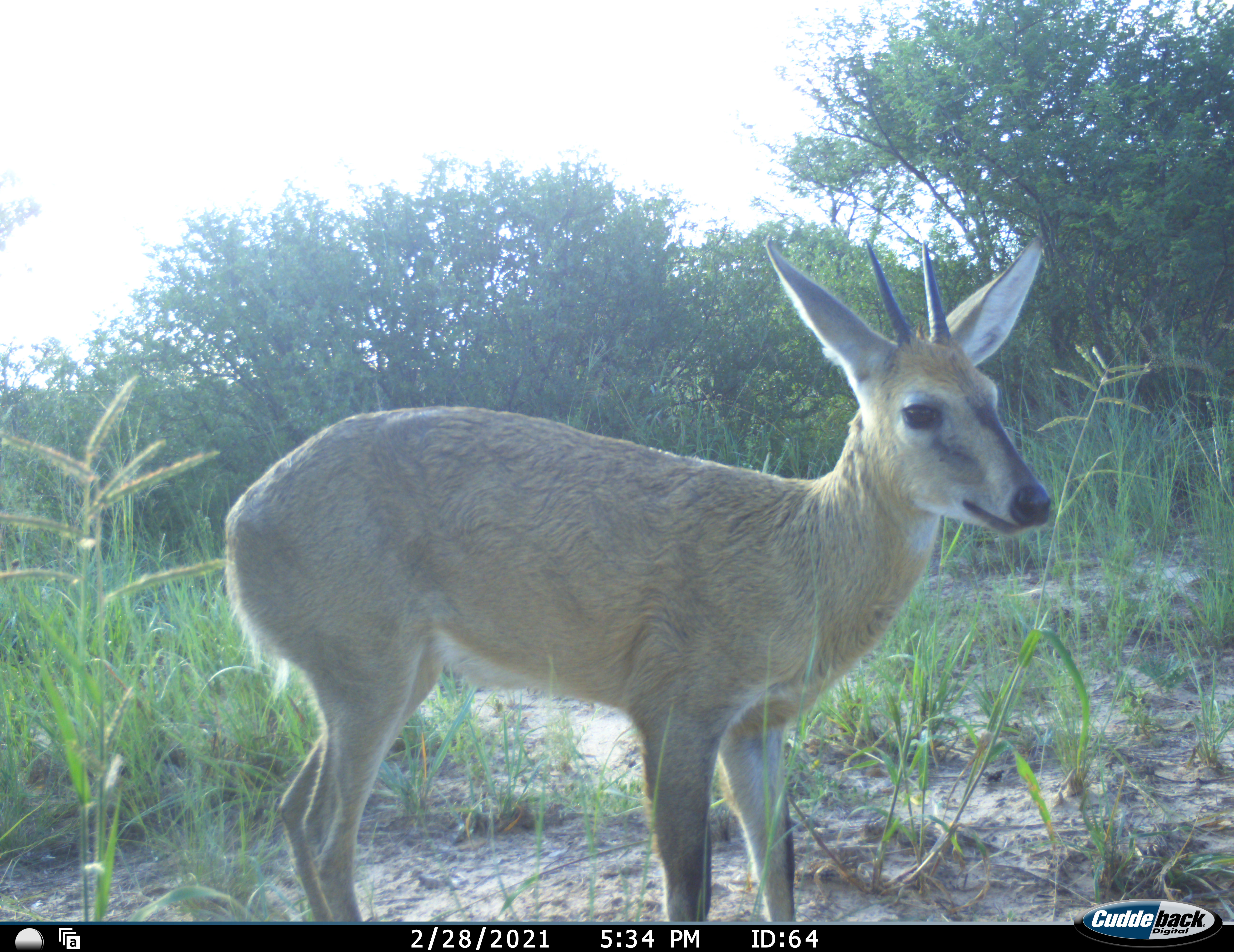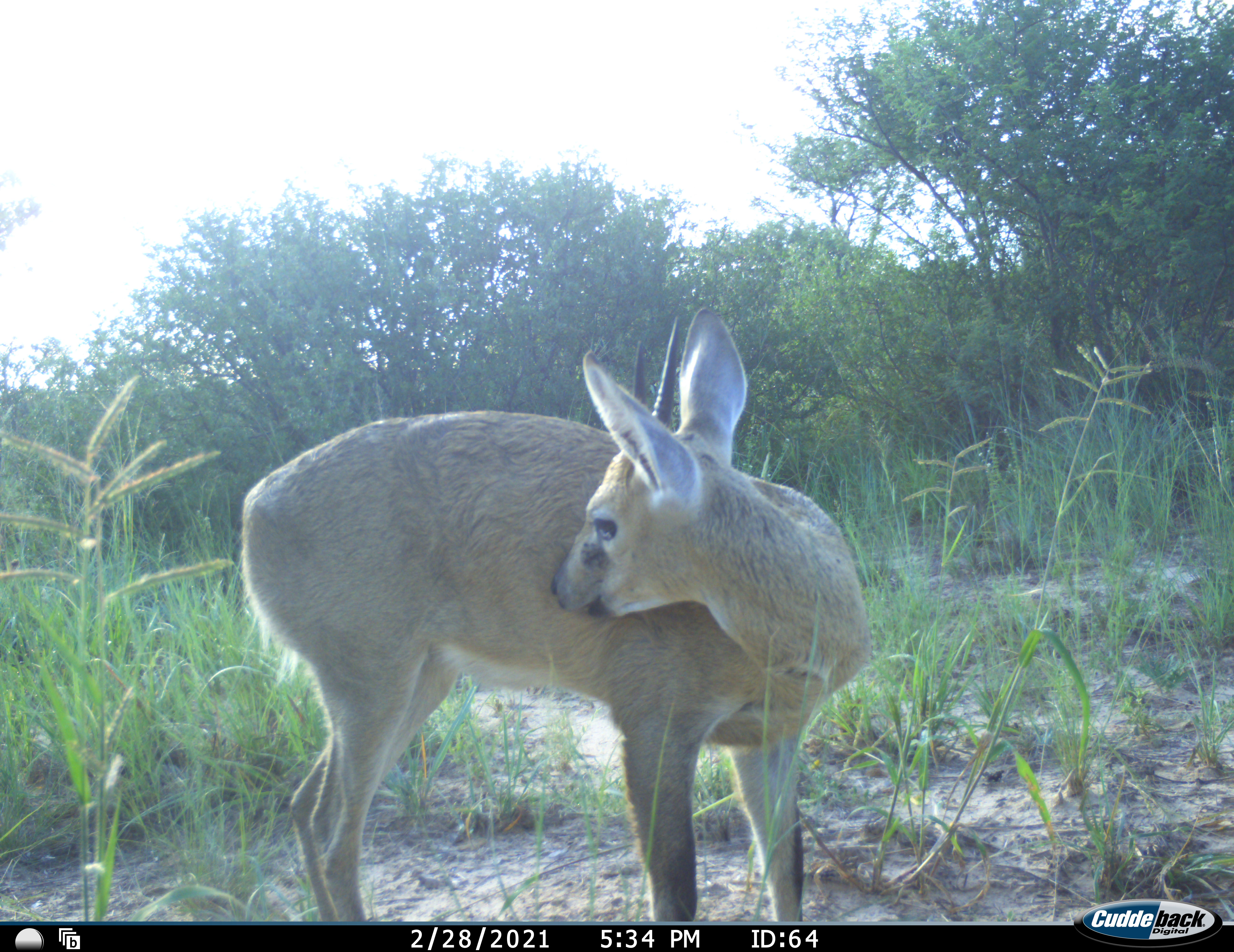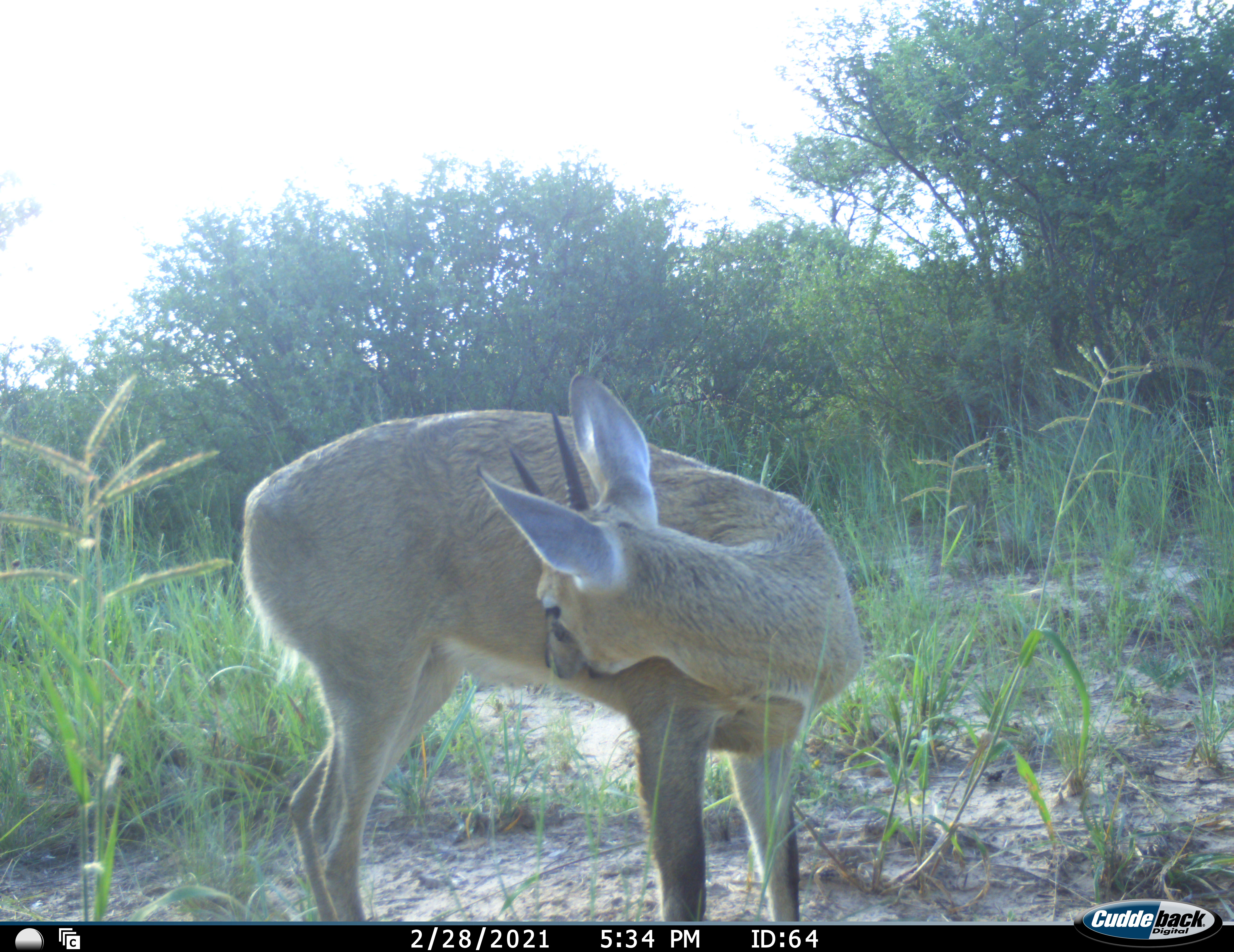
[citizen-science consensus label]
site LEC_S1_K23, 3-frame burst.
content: unidentified animal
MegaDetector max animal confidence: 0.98